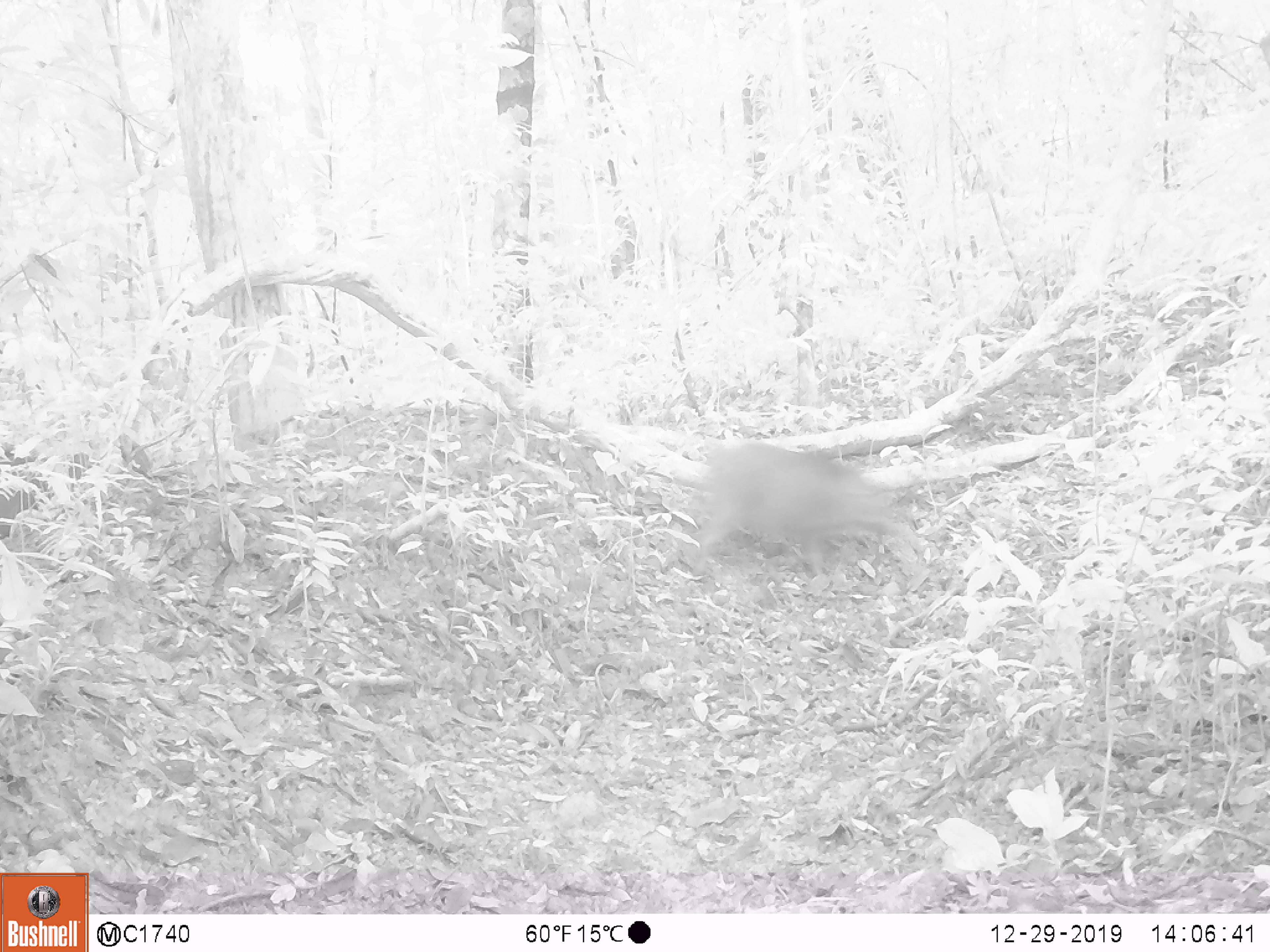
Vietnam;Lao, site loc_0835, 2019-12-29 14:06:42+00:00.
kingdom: Animalia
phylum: Chordata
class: Mammalia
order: Artiodactyla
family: Suidae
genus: Sus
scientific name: Sus scrofa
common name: eurasian wild pig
Eurasian wild pig (Sus scrofa). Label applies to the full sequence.